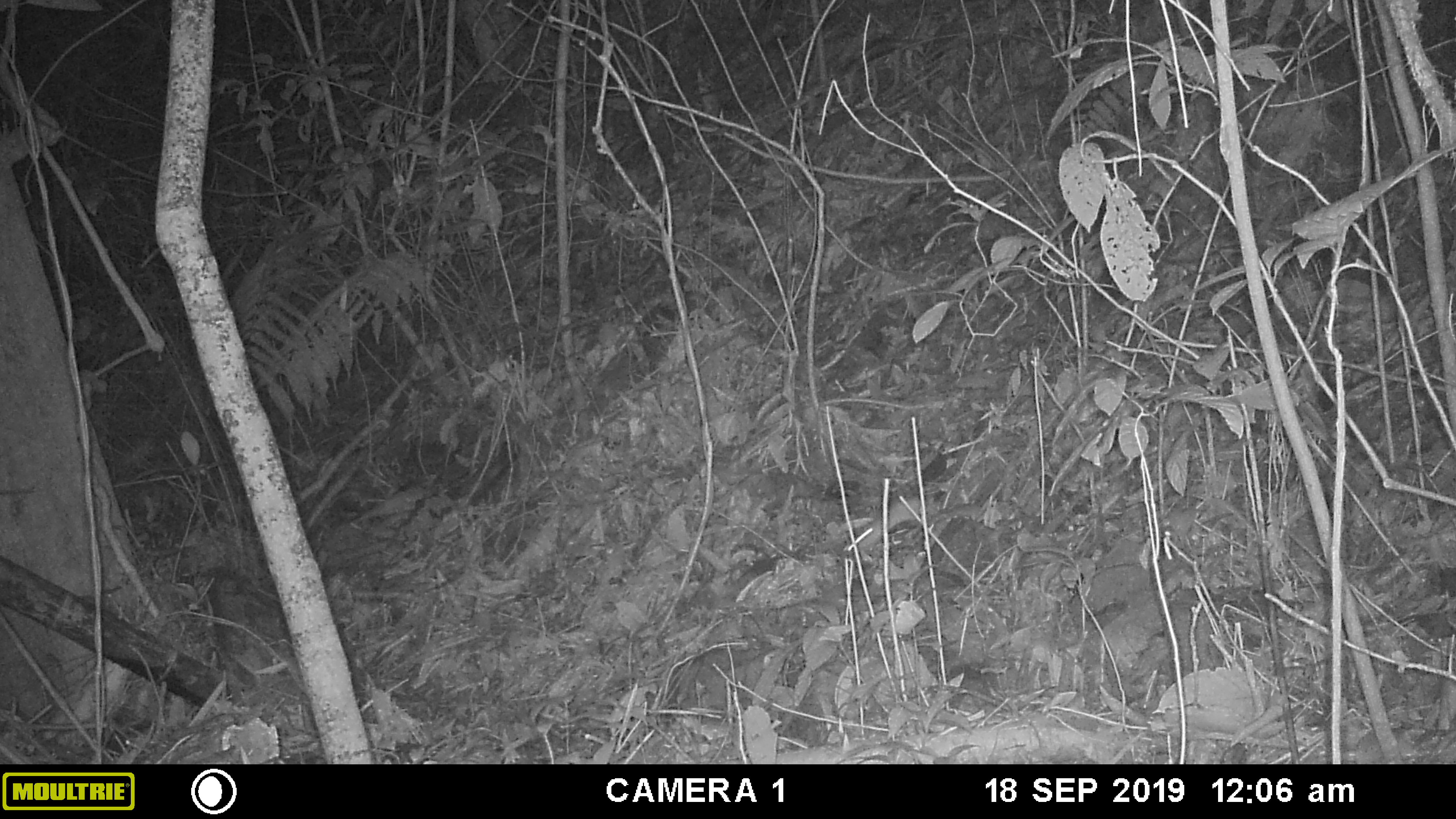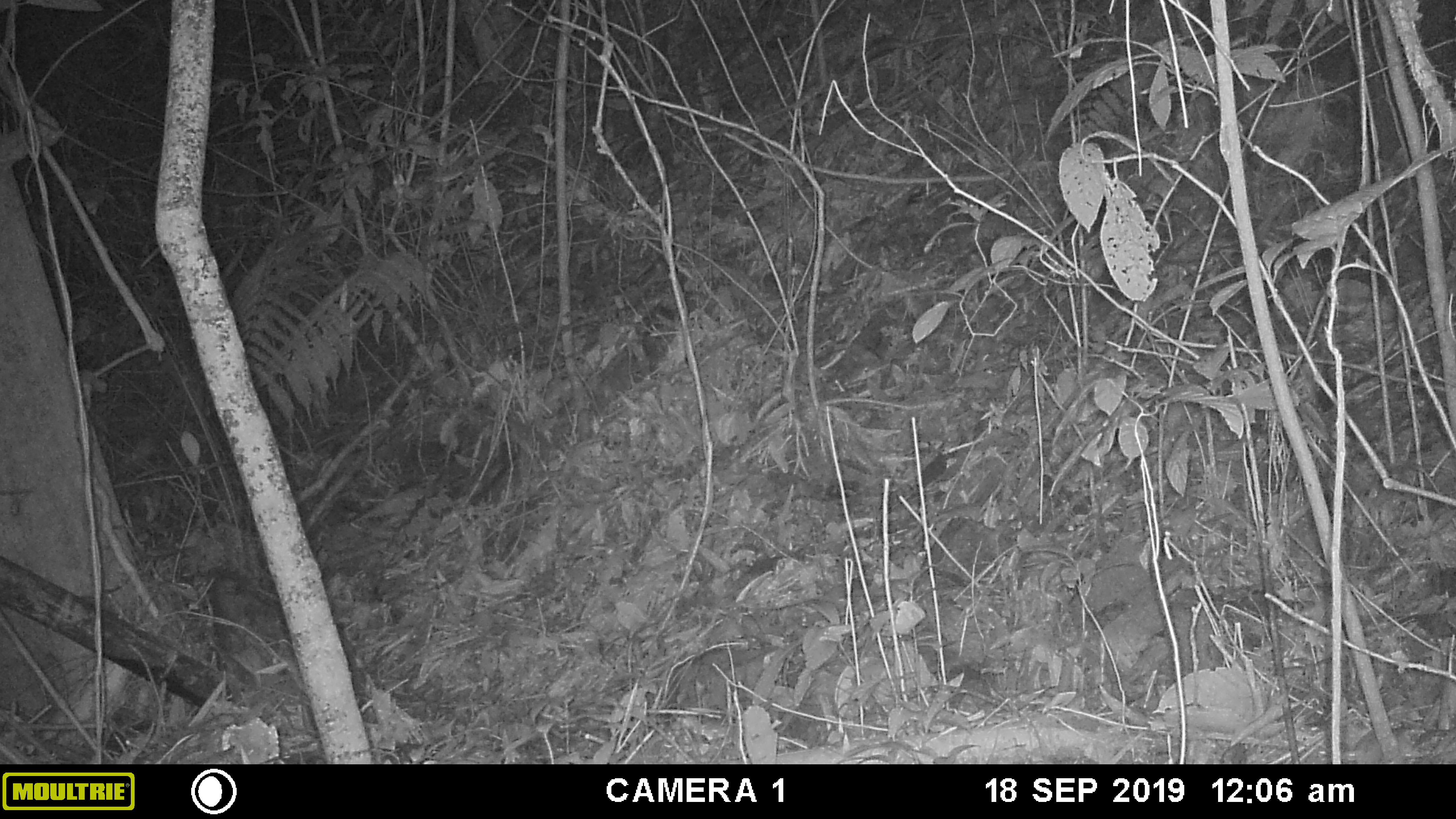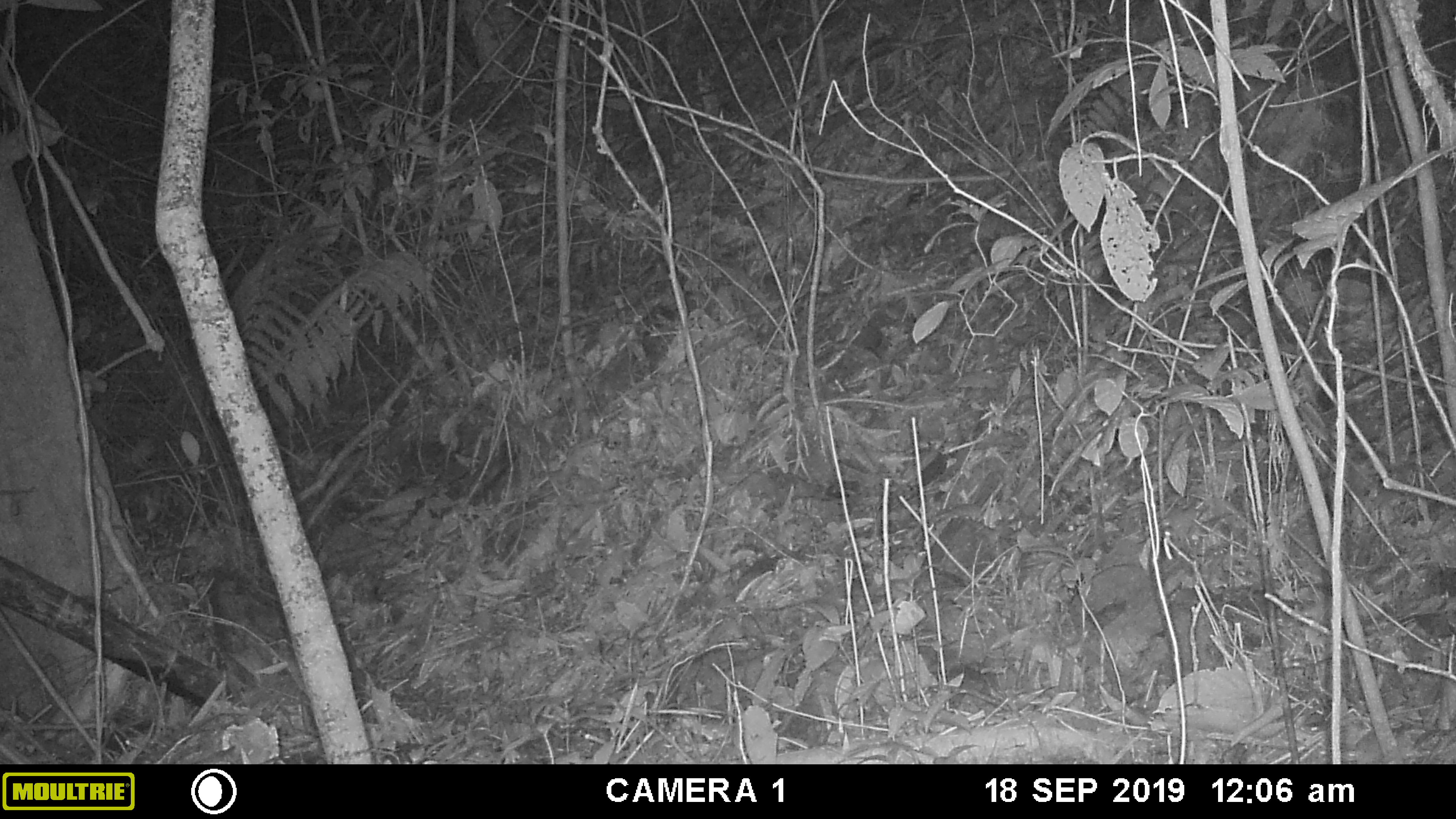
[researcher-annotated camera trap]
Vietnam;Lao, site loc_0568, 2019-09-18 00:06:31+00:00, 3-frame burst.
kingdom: Animalia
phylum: Chordata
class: Mammalia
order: Rodentia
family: Muridae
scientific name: Muridae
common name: old-world mice and rats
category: unidentified murid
Unidentified murid (old-world mice and rats) (Muridae). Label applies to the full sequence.